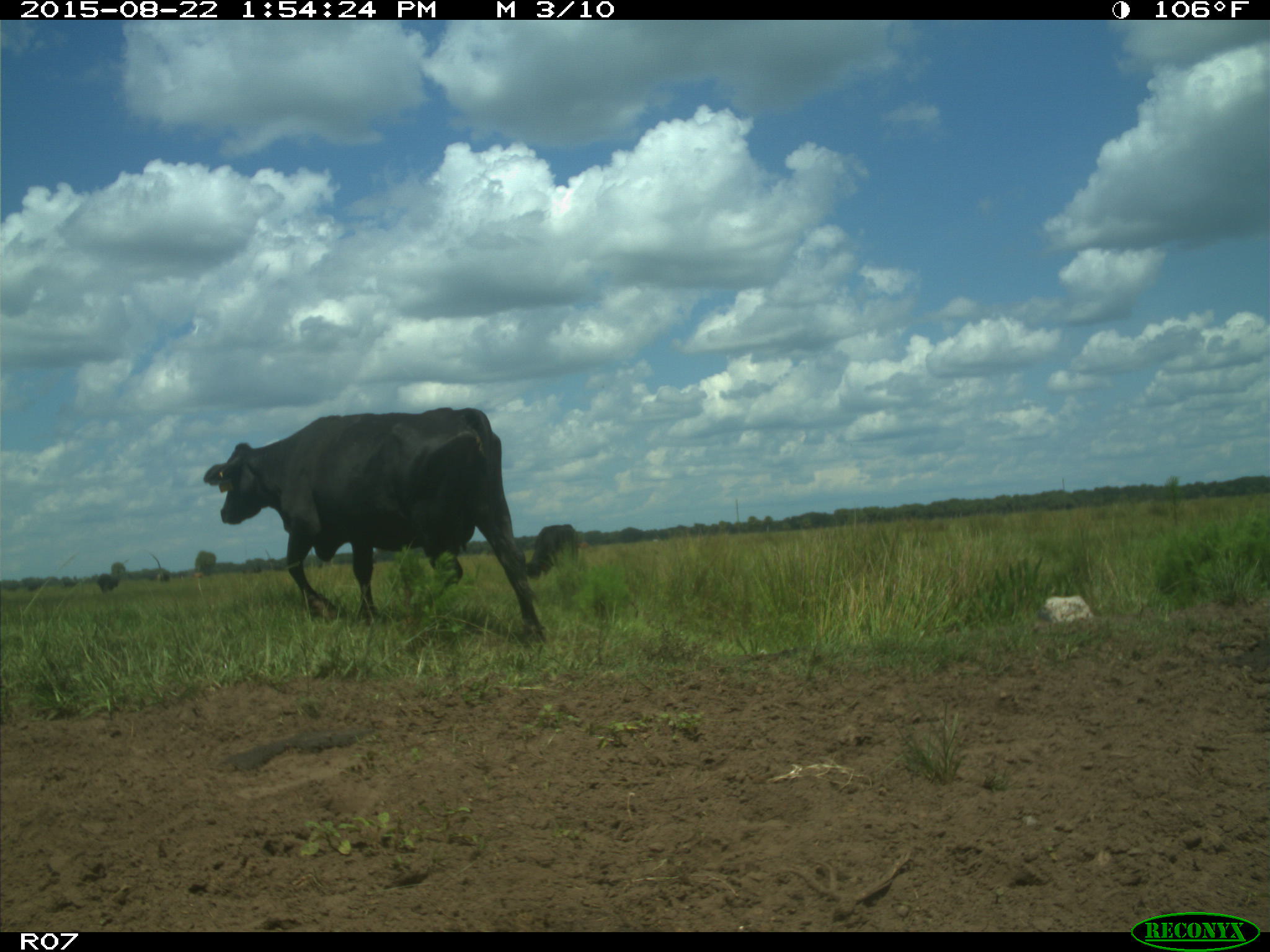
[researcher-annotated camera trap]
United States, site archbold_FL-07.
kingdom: Animalia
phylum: Chordata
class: Mammalia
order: Artiodactyla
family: Bovidae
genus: Bos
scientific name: Bos taurus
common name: domestic cow